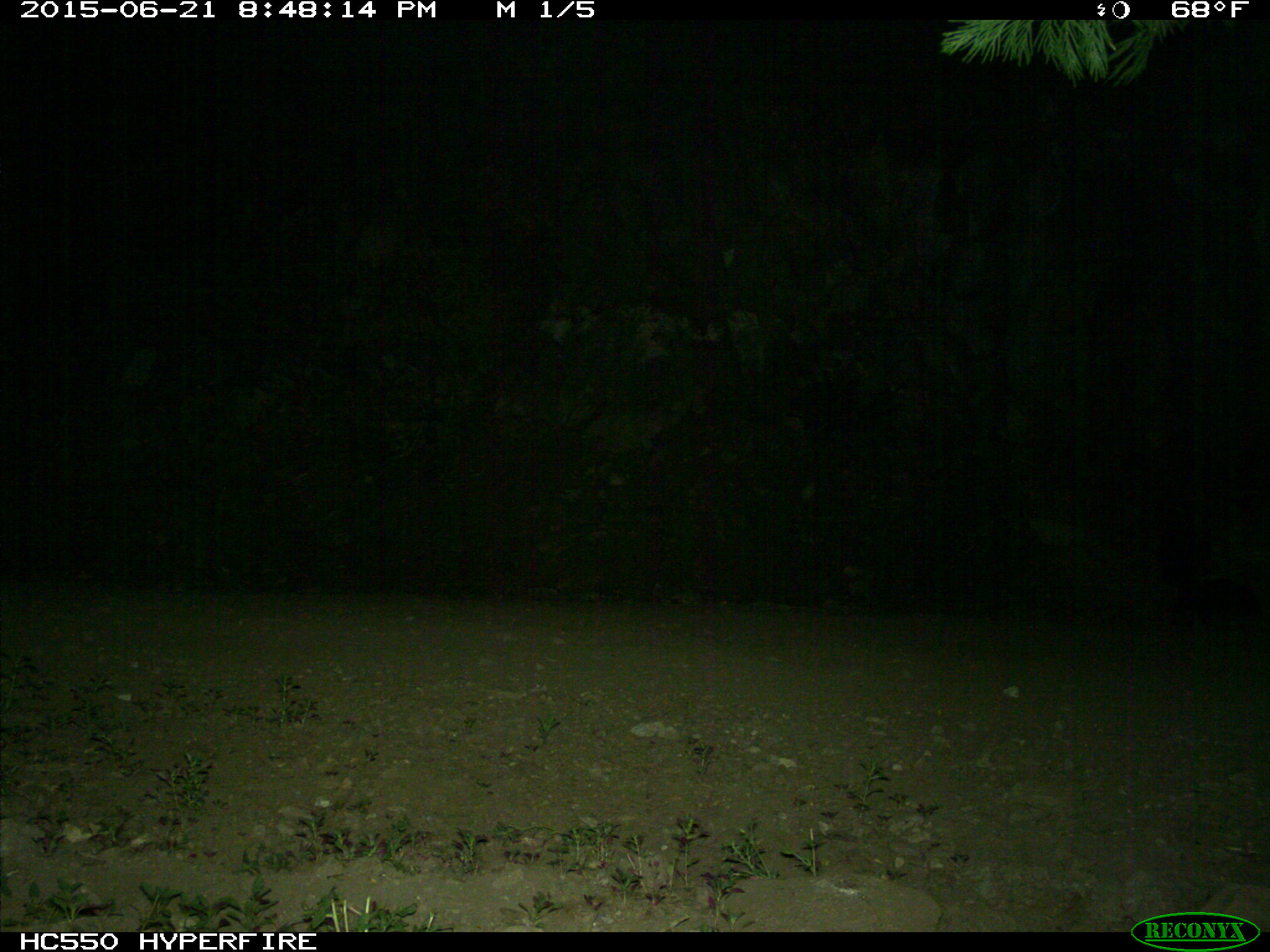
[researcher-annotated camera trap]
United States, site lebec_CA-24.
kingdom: Animalia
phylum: Chordata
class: Mammalia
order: Carnivora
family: Mephitidae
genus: Mephitis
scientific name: Mephitis mephitis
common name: striped skunk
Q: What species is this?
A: Mephitis mephitis (striped skunk).